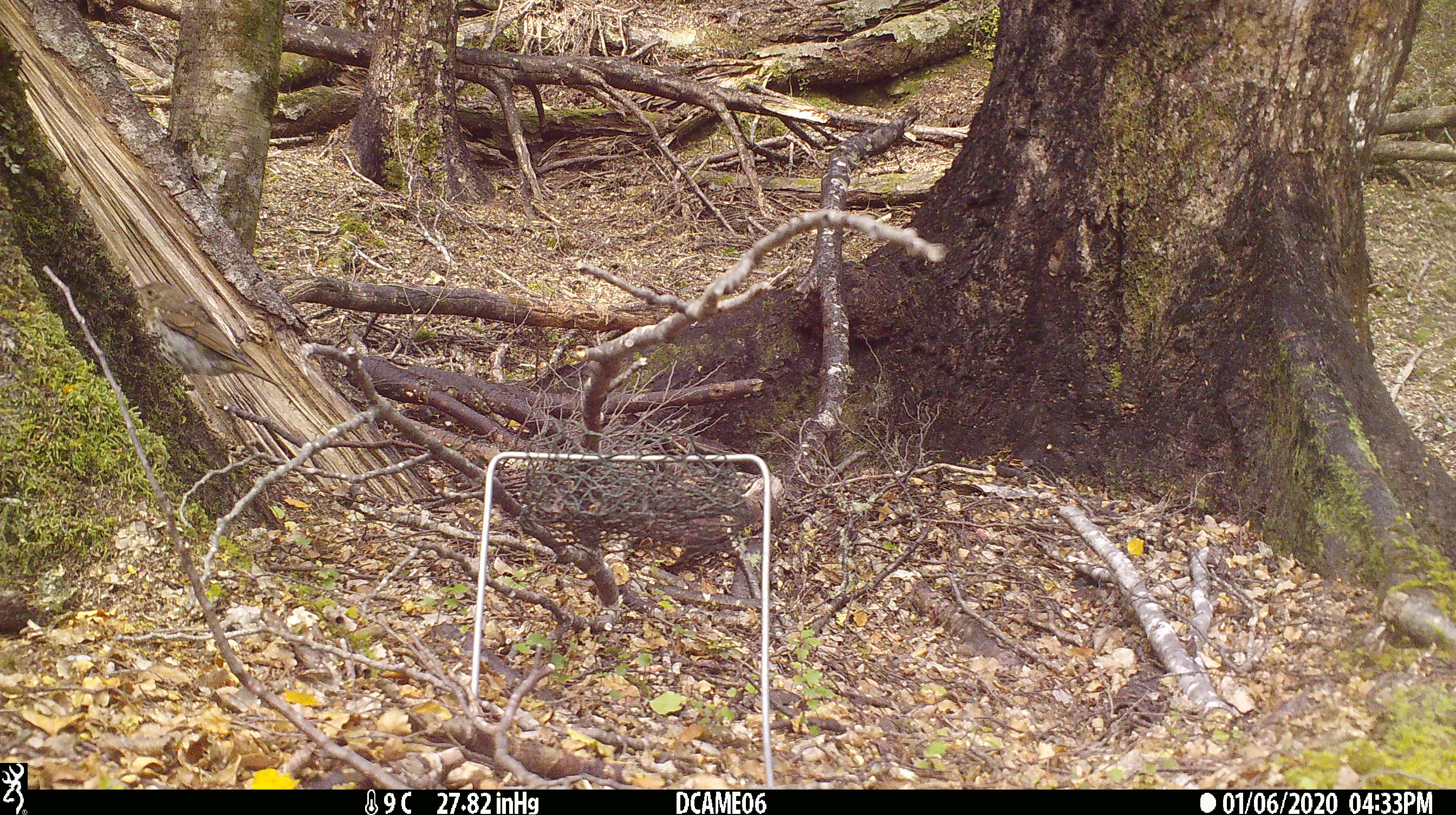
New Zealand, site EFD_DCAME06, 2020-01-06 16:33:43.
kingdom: Animalia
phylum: Chordata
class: Aves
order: Passeriformes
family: Turdidae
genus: Turdus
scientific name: Turdus philomelos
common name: song thrush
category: thrush